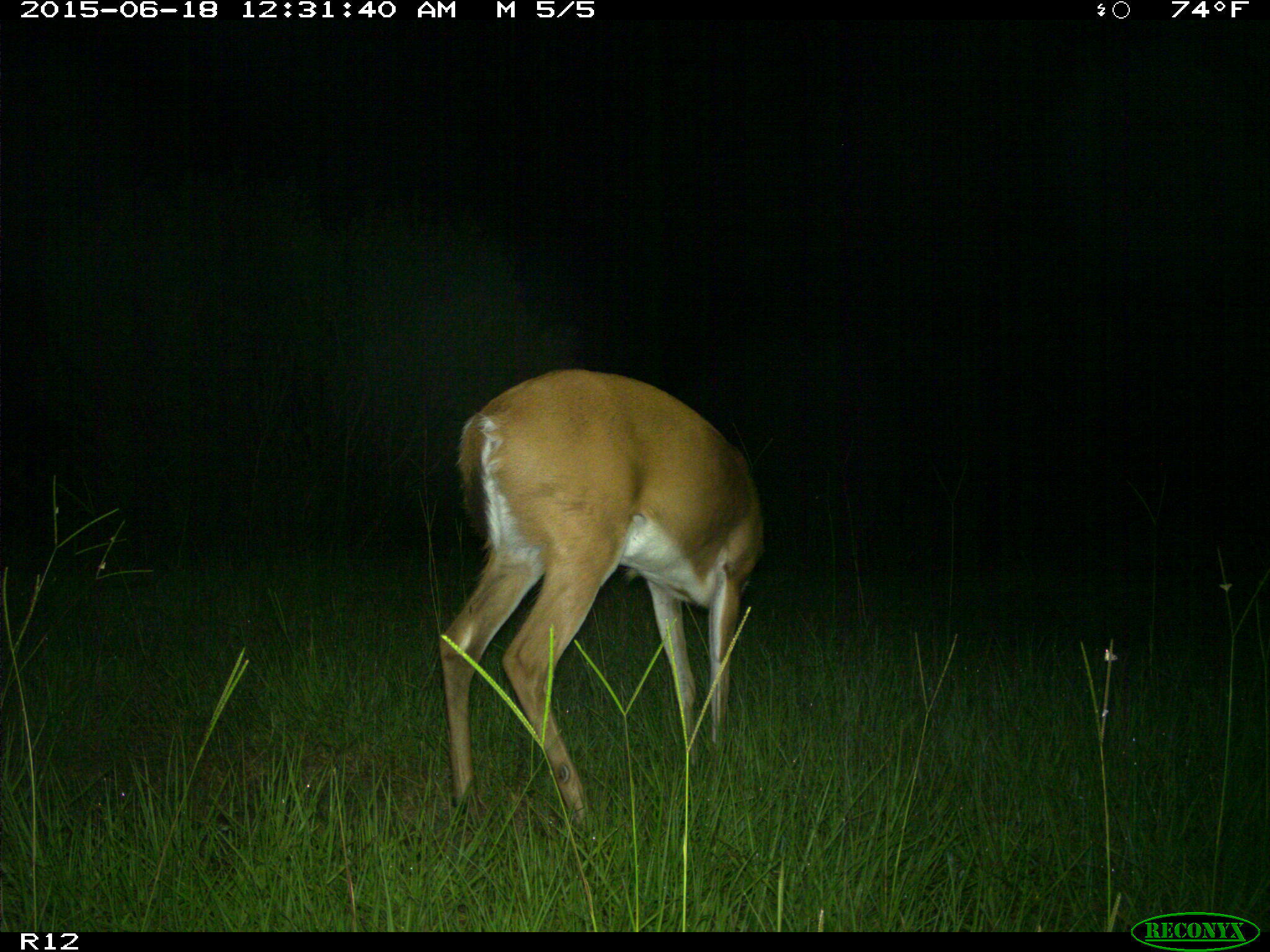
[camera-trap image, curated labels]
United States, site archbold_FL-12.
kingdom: Animalia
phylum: Chordata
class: Mammalia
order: Artiodactyla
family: Cervidae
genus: Odocoileus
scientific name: Odocoileus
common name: deer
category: unidentified deer